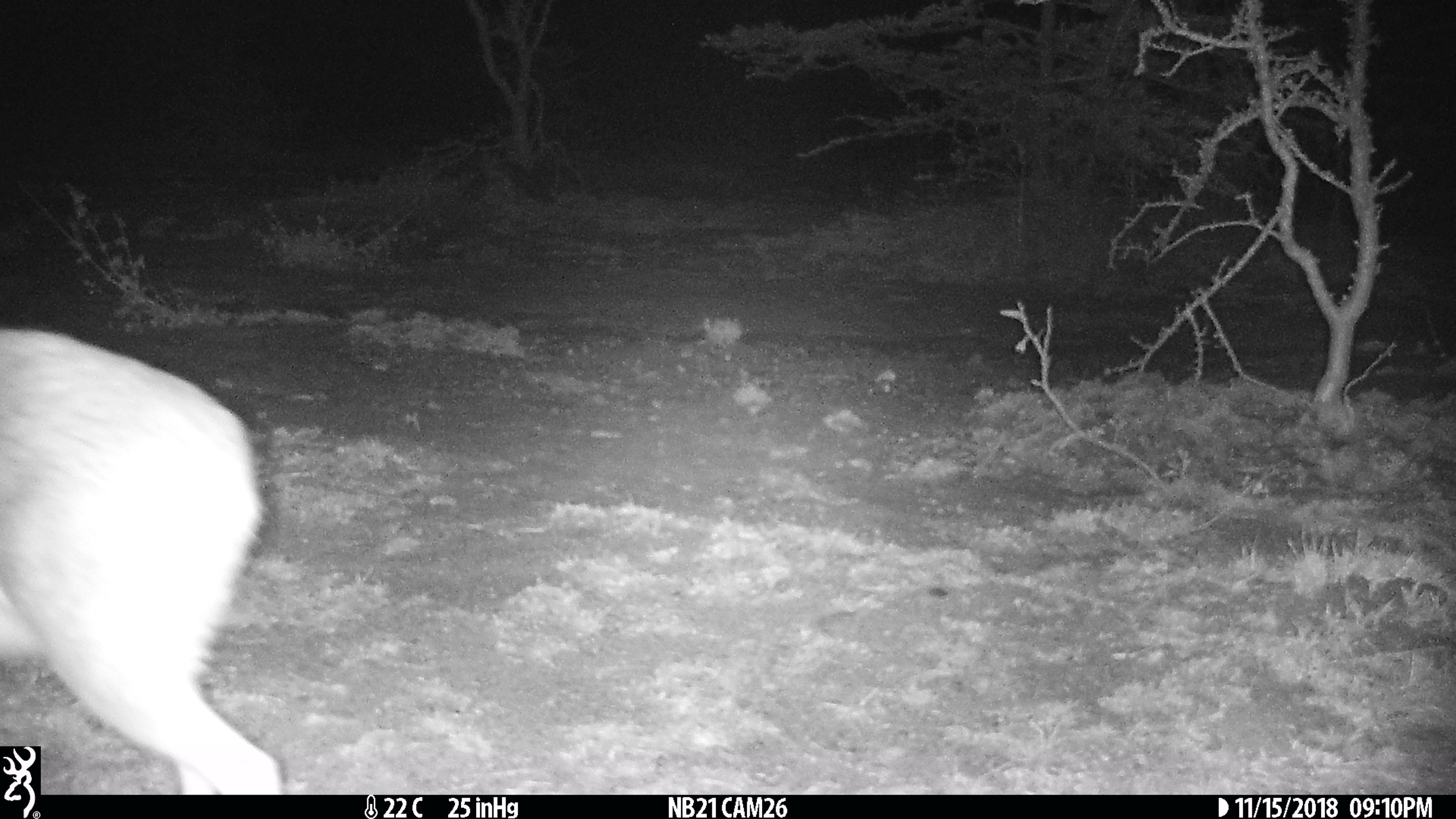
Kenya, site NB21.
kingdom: Animalia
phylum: Chordata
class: Mammalia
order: Artiodactyla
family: Bovidae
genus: Madoqua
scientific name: Madoqua kirkii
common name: kirk's dik-dik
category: dikdik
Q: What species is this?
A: Dikdik (kirk's dik-dik) (Madoqua kirkii).